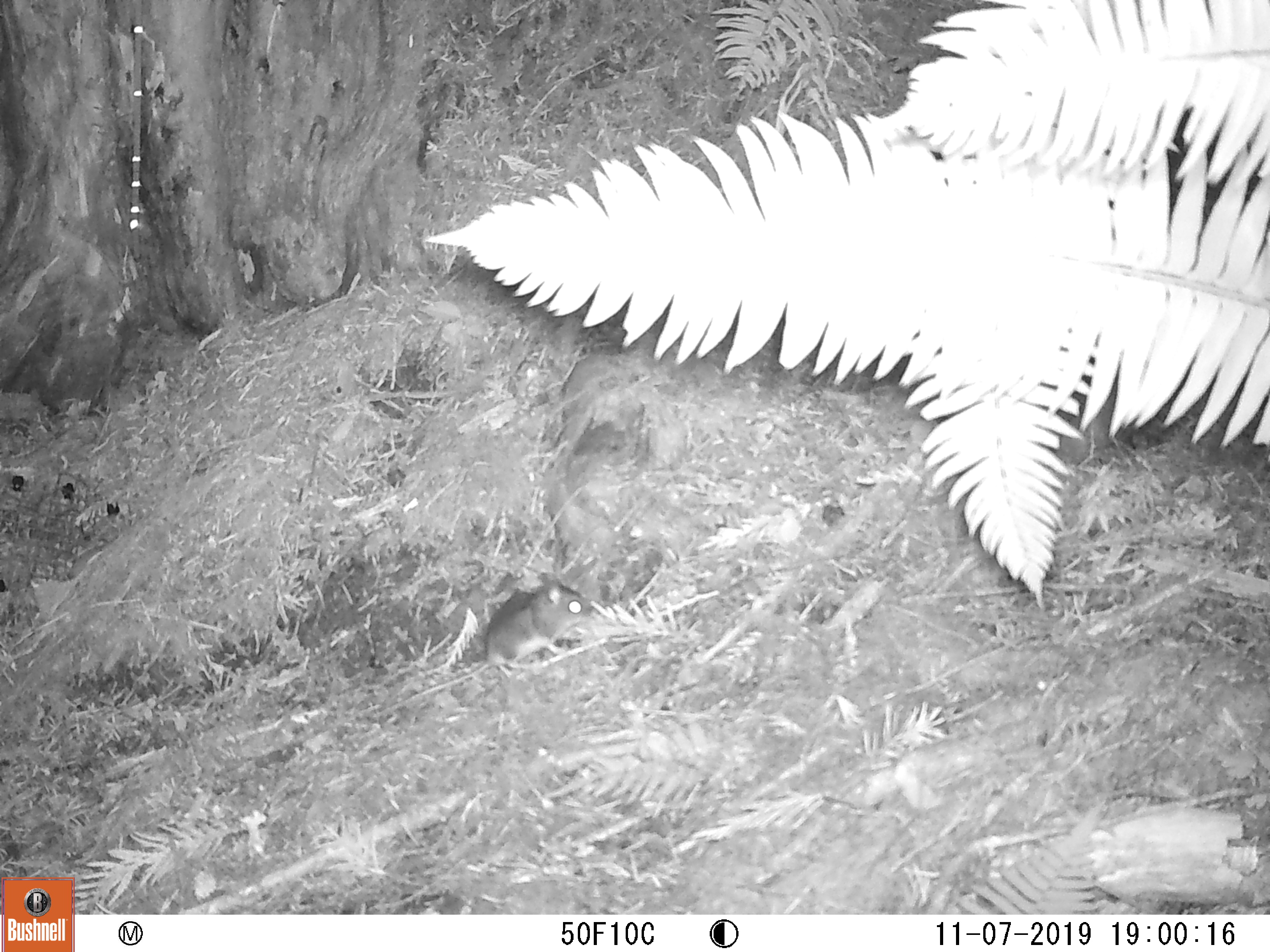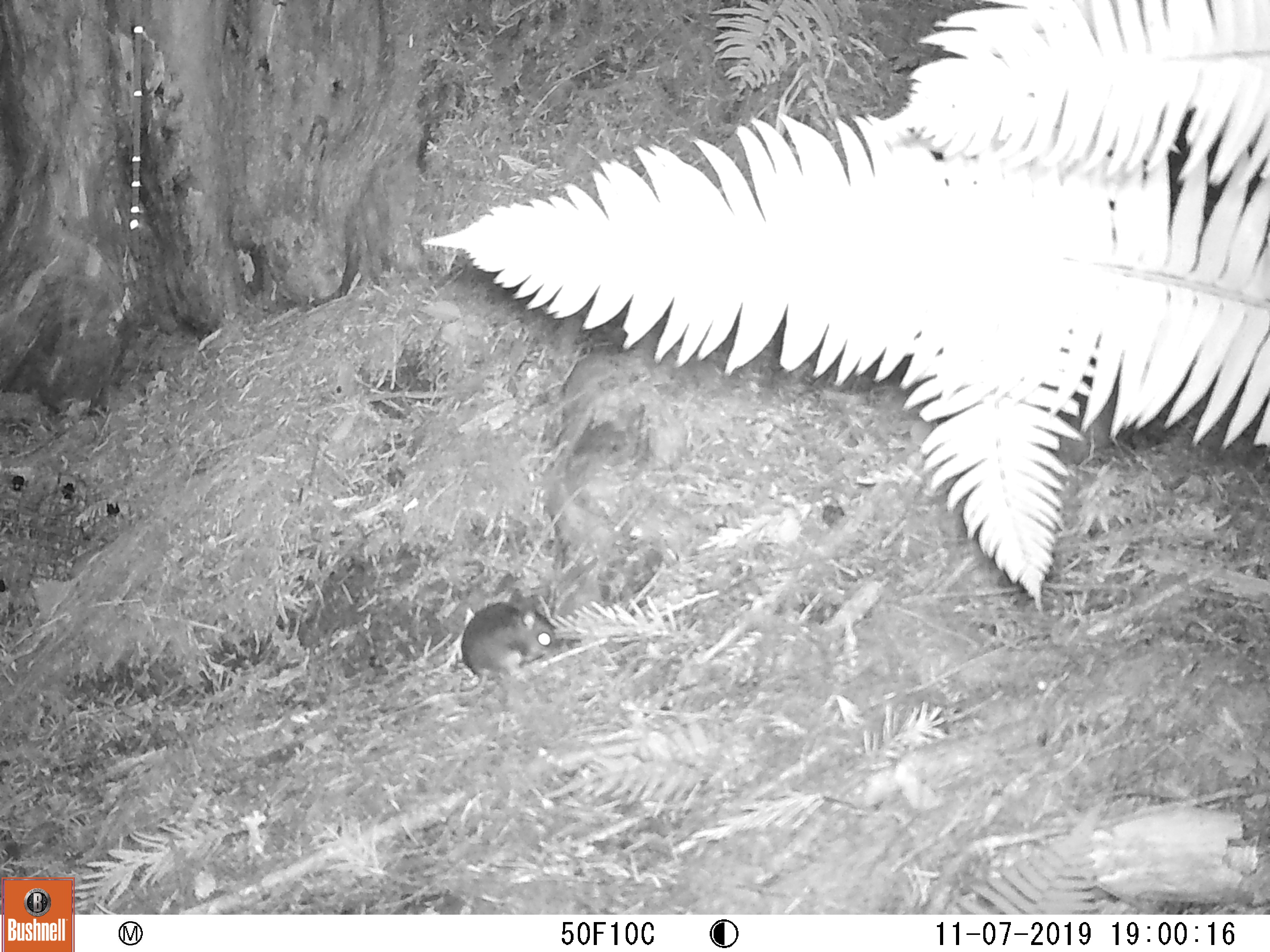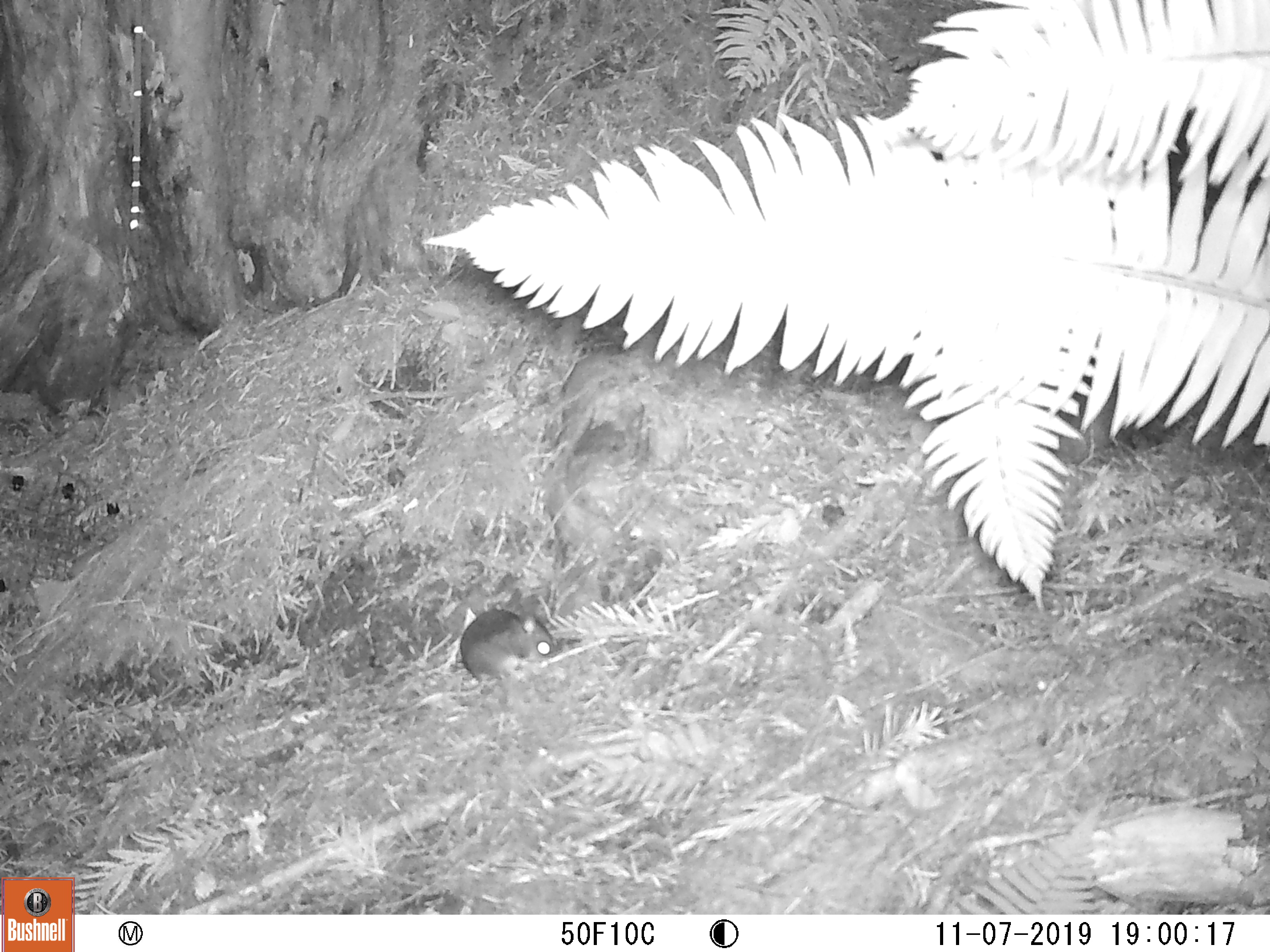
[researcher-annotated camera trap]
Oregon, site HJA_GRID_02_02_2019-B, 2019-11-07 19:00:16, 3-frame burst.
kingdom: Animalia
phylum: Chordata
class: Mammalia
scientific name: Mammalia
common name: small mammal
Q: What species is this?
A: Small mammal (Mammalia).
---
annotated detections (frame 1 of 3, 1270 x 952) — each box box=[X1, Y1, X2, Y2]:
small mammal: box=[398, 583, 602, 707]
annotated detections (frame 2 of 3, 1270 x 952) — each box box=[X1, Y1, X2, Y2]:
small mammal: box=[433, 585, 589, 729]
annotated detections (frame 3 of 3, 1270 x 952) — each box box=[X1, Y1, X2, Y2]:
small mammal: box=[416, 593, 569, 731]